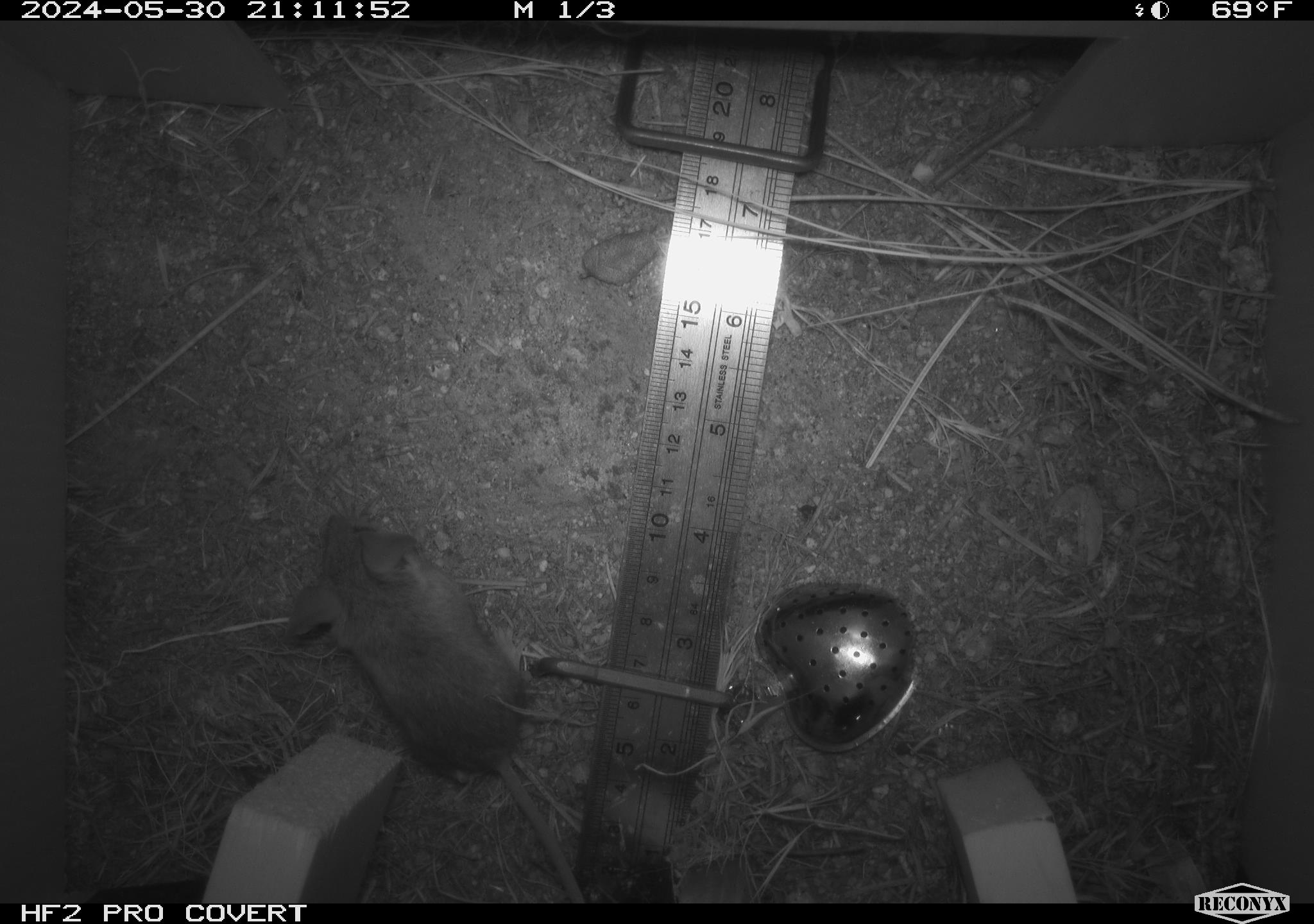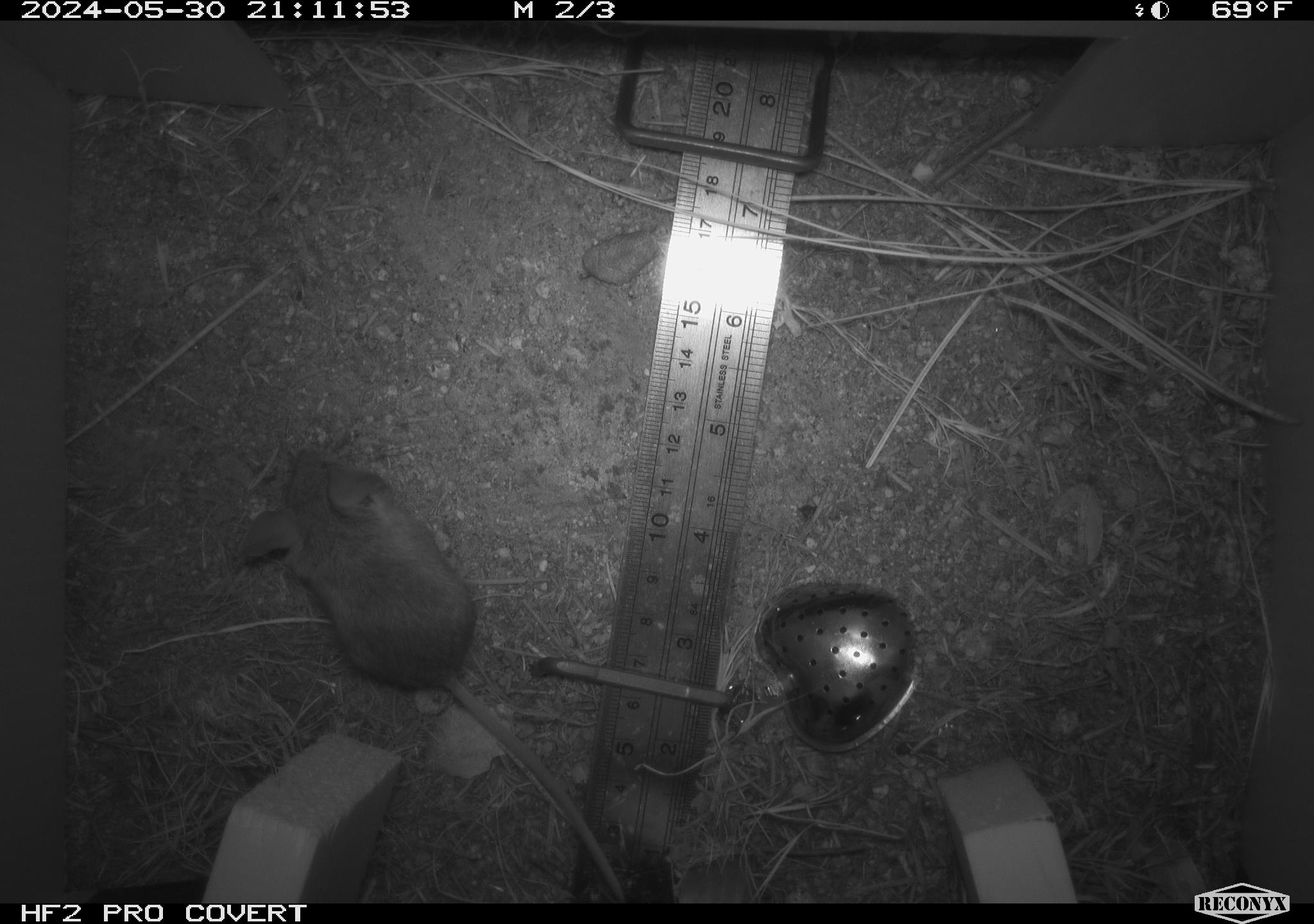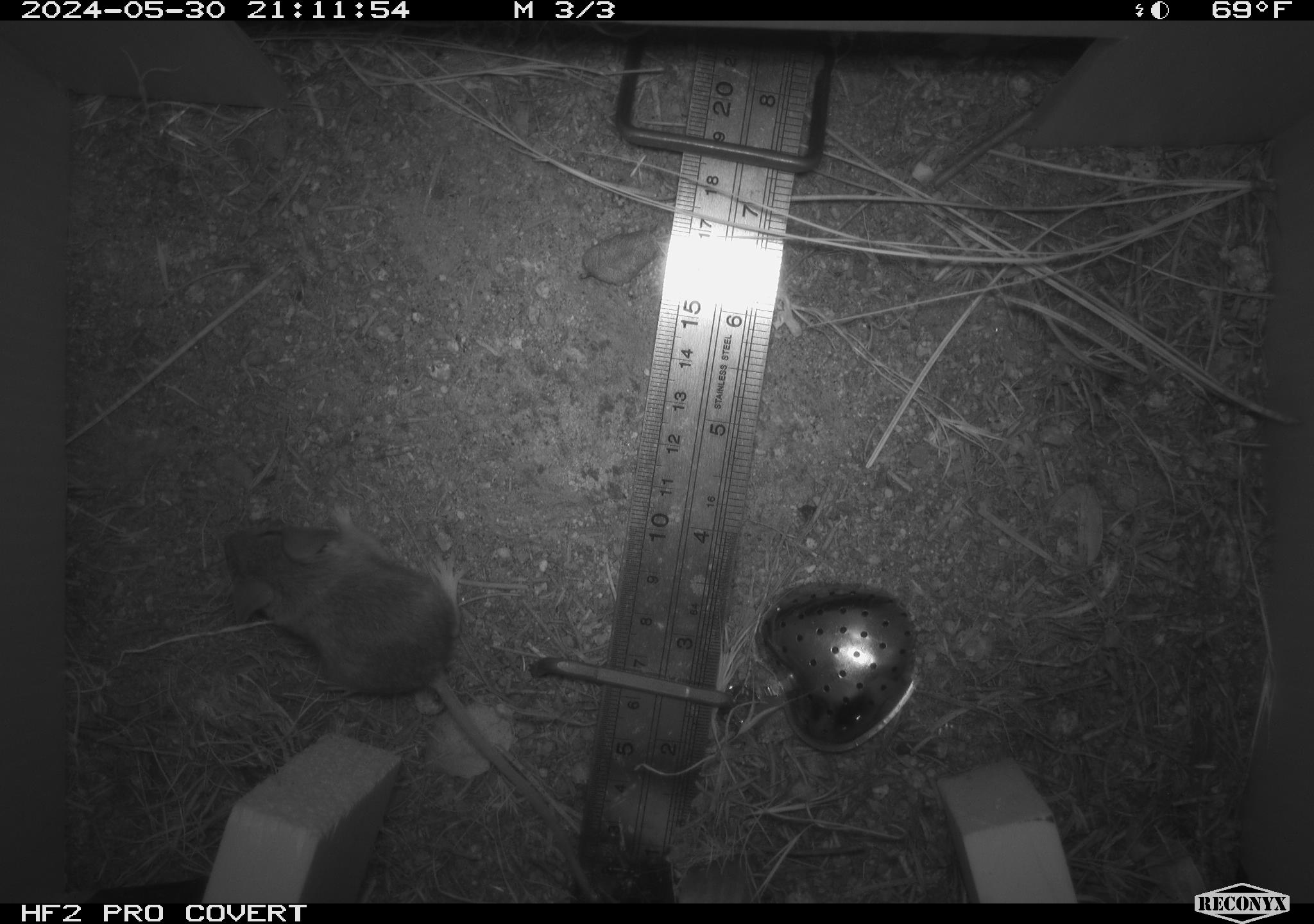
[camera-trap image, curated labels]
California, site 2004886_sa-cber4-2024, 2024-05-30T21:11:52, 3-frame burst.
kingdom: Animalia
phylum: Chordata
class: Mammalia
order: Rodentia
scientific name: Rodentia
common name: mouse species